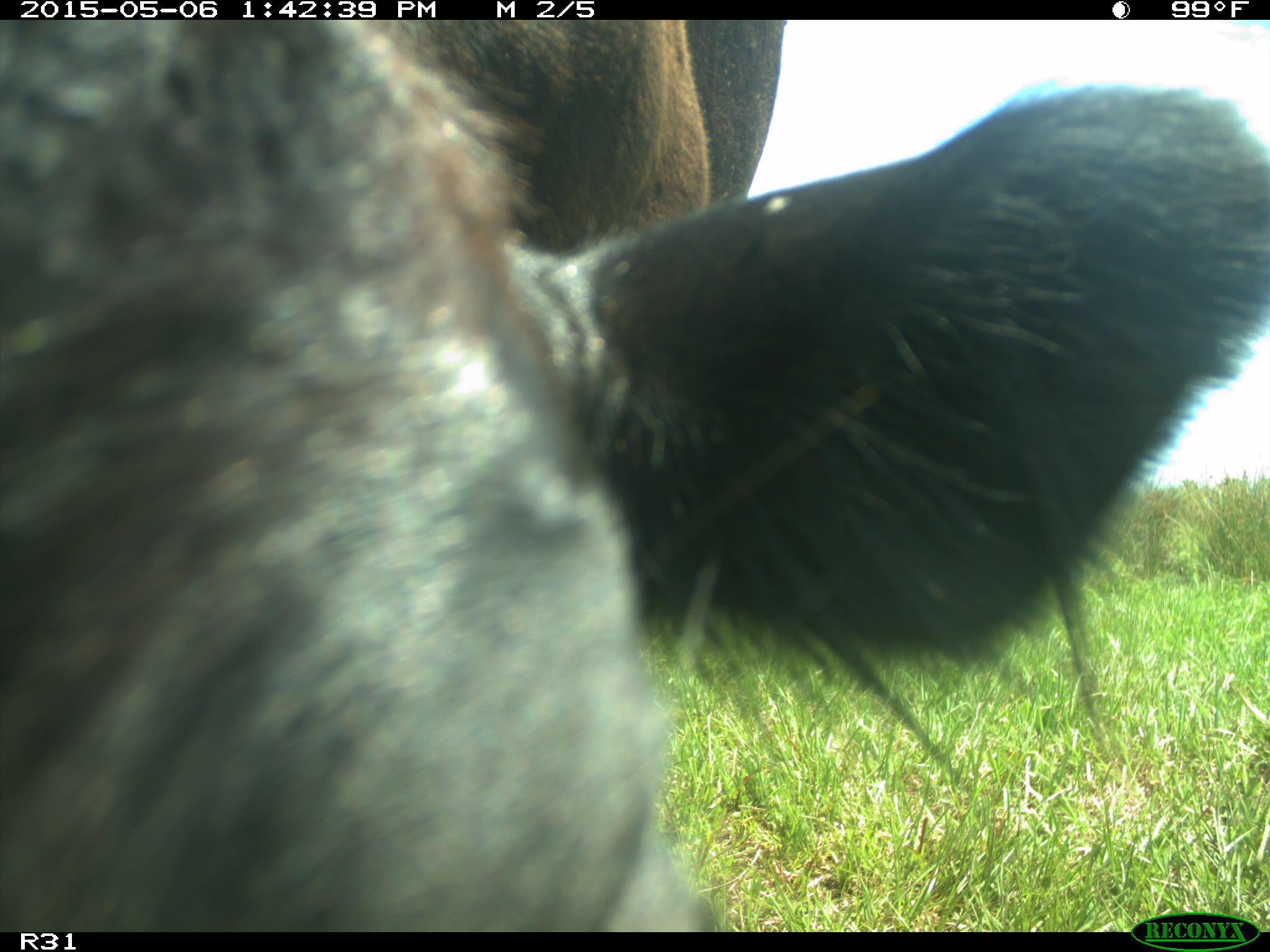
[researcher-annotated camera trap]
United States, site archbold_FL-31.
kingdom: Animalia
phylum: Chordata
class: Mammalia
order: Artiodactyla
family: Bovidae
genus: Bos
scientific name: Bos taurus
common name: domestic cow